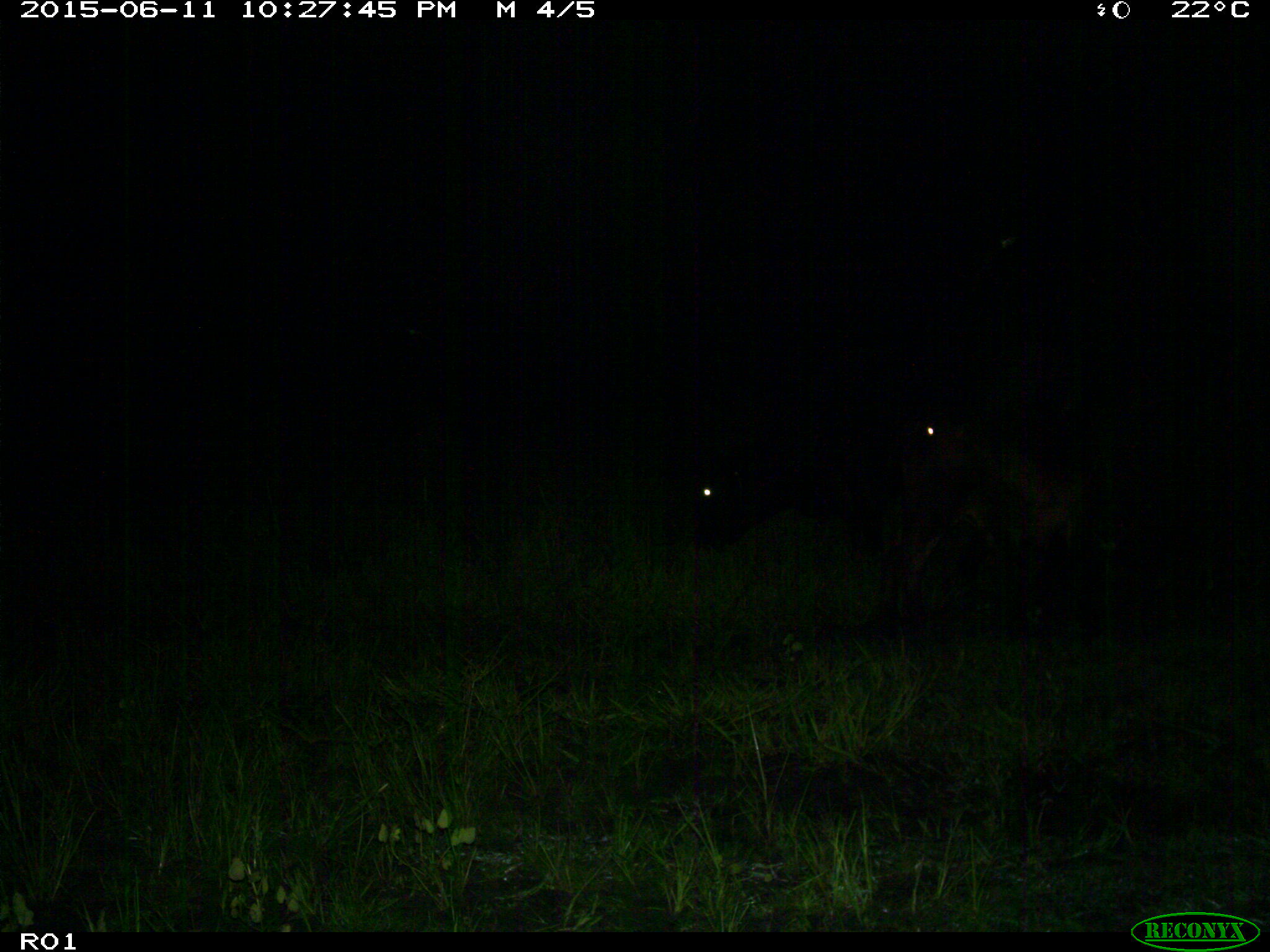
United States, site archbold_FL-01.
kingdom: Animalia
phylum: Chordata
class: Mammalia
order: Artiodactyla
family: Bovidae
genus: Bos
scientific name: Bos taurus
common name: domestic cow